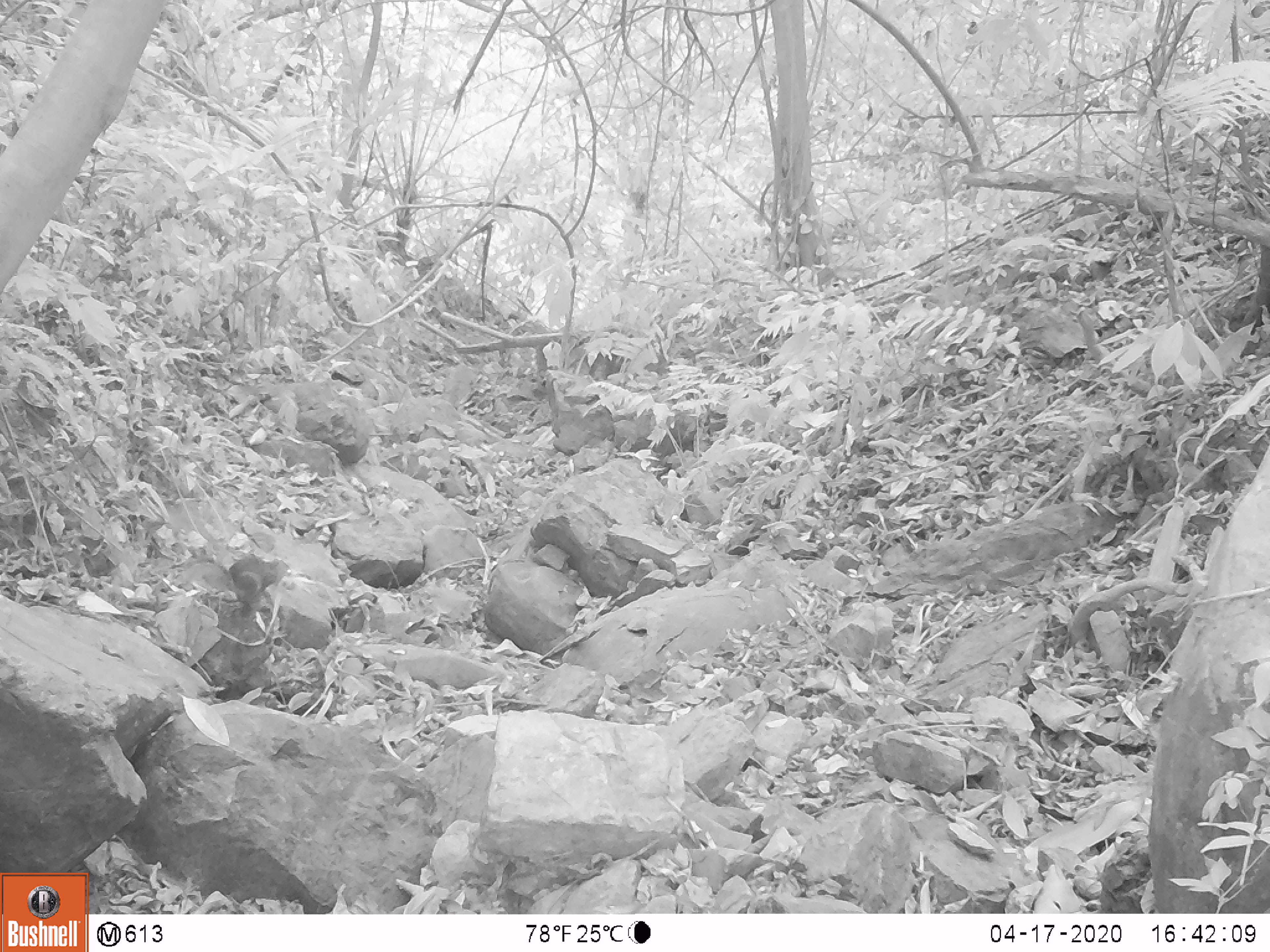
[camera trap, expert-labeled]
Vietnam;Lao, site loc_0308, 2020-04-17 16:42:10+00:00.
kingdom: Animalia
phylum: Chordata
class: Mammalia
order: Scandentia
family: Tupaiidae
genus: Tupaia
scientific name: Tupaia belangeri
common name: northern treeshrew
Northern treeshrew (Tupaia belangeri). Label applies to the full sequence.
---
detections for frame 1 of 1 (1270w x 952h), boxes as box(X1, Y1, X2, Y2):
northern treeshrew: box(183, 554, 291, 603)